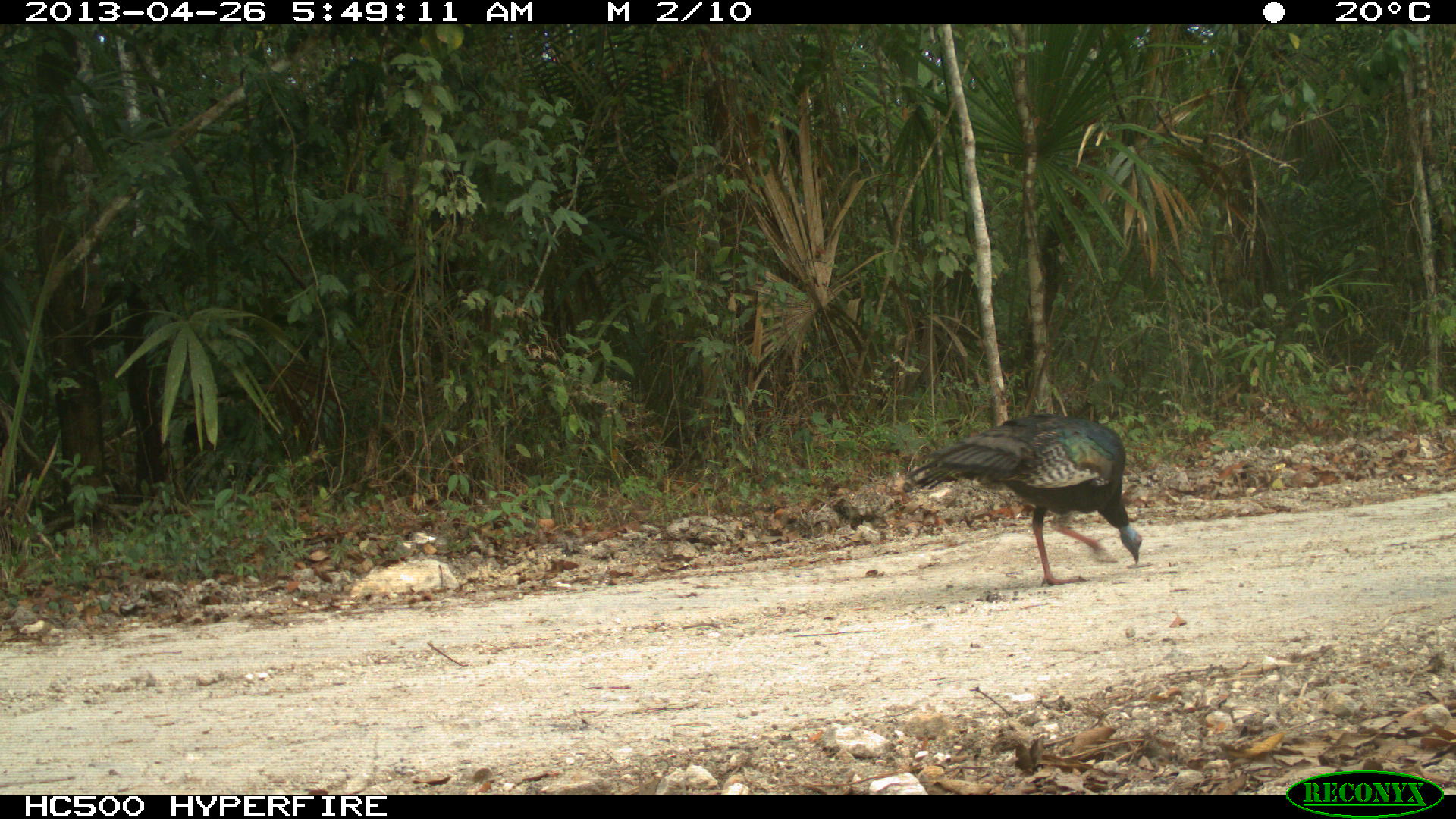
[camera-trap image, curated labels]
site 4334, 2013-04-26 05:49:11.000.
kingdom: Animalia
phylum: Chordata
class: Aves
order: Galliformes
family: Phasianidae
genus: Meleagris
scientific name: Meleagris ocellata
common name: ocellated turkey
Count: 3.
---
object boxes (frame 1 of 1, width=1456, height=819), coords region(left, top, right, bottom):
meleagris ocellata: region(906, 412, 1143, 584)